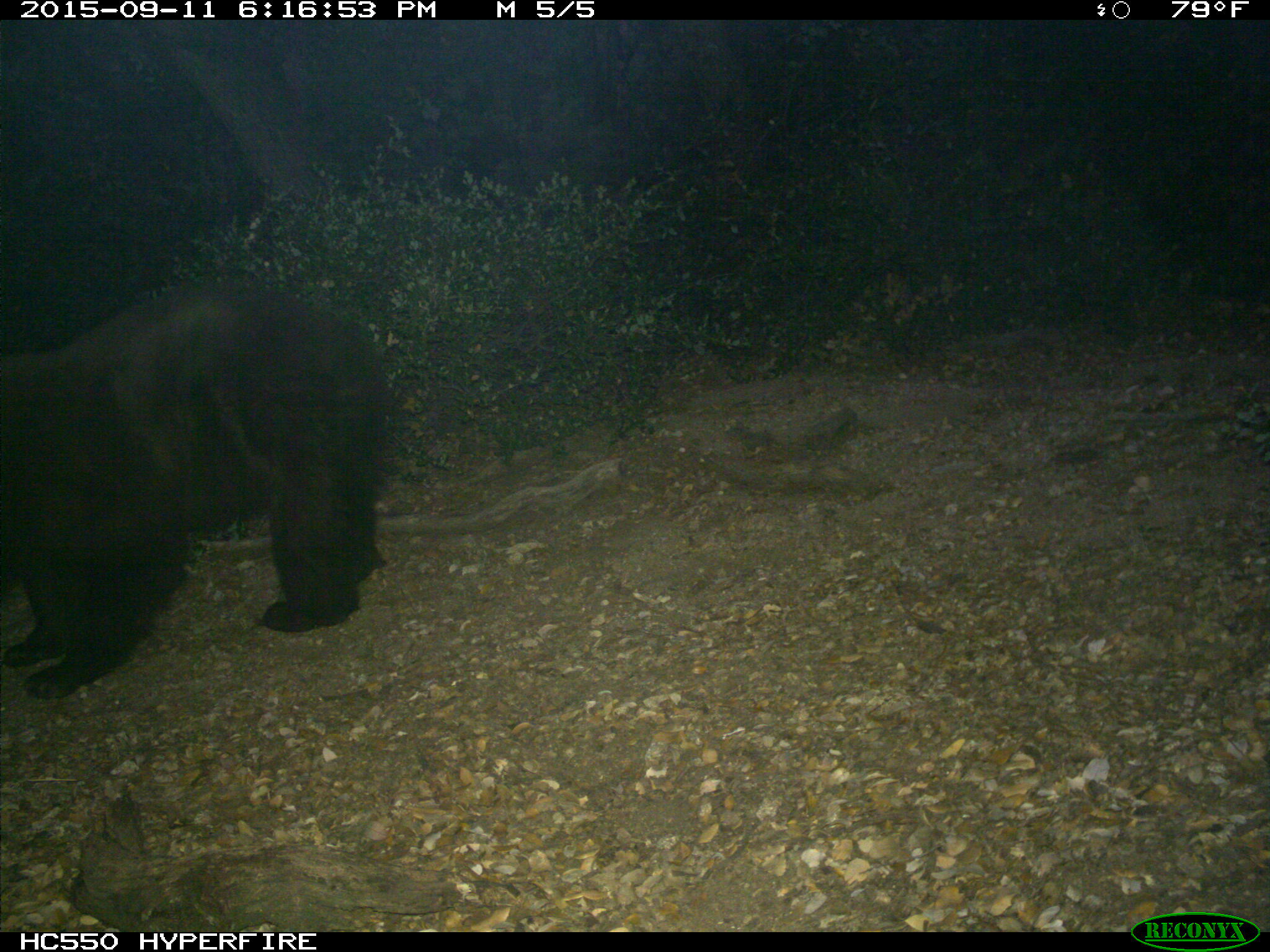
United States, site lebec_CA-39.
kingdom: Animalia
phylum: Chordata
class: Mammalia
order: Carnivora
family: Ursidae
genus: Ursus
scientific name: Ursus americanus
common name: american black bear